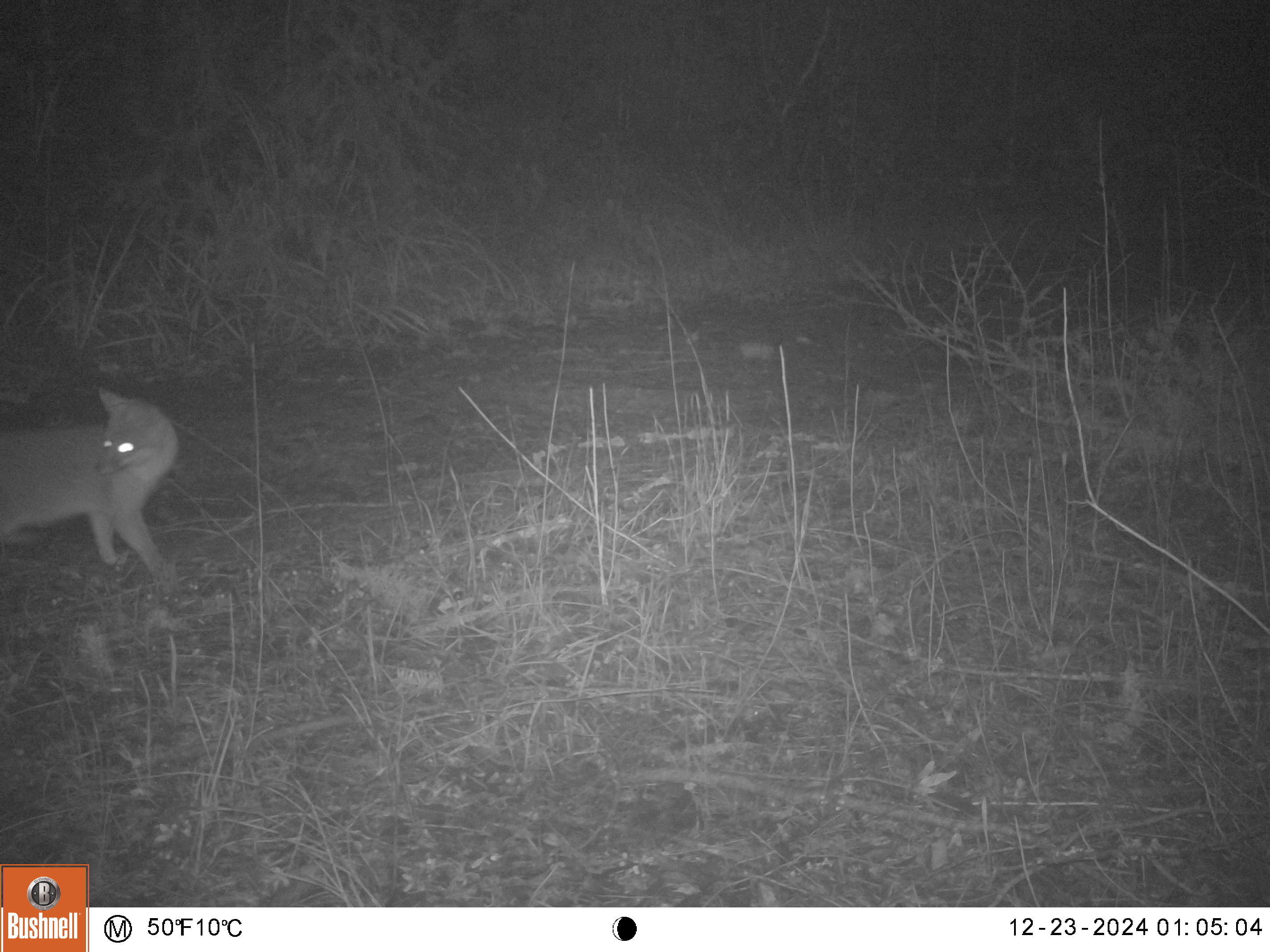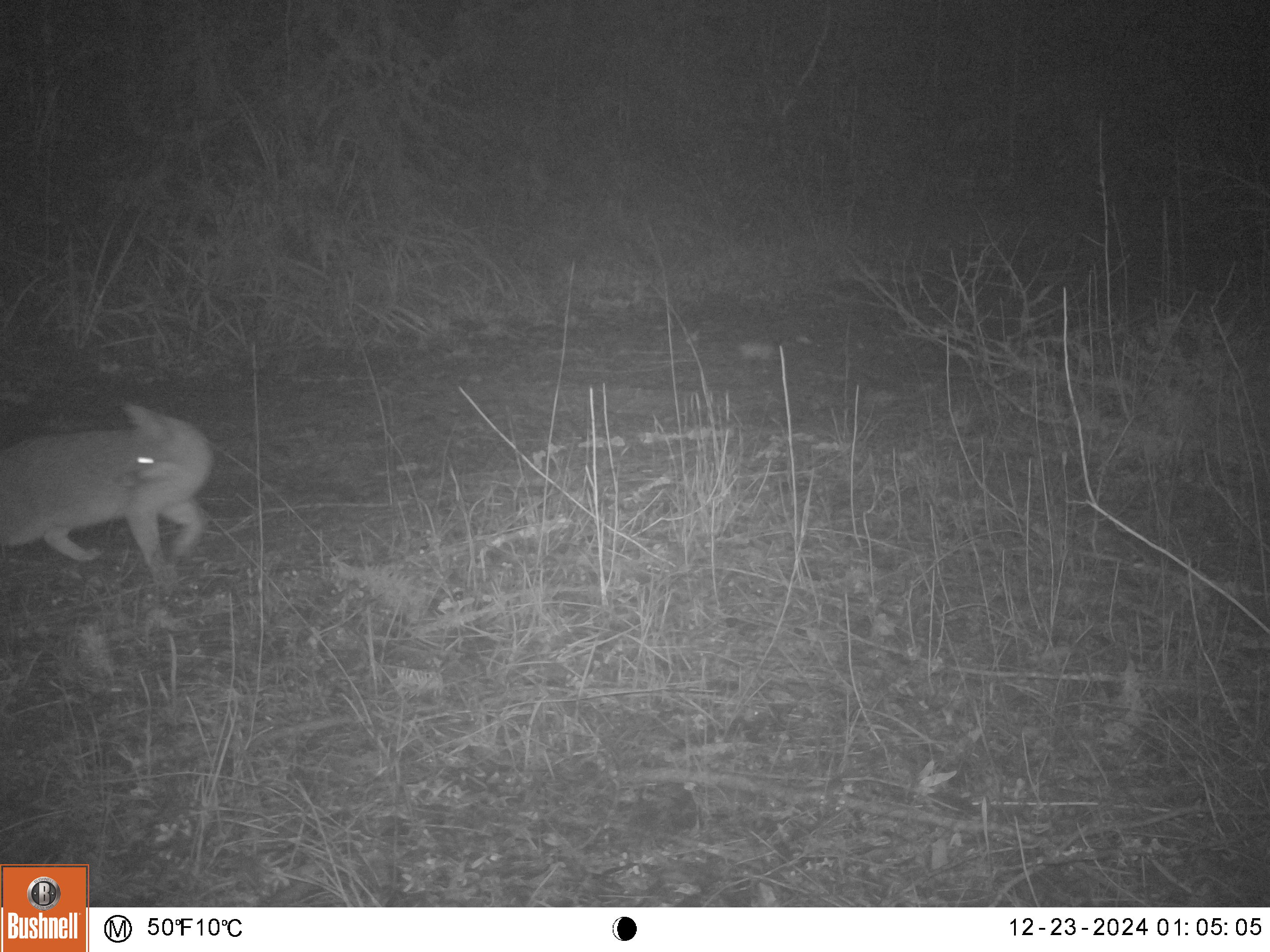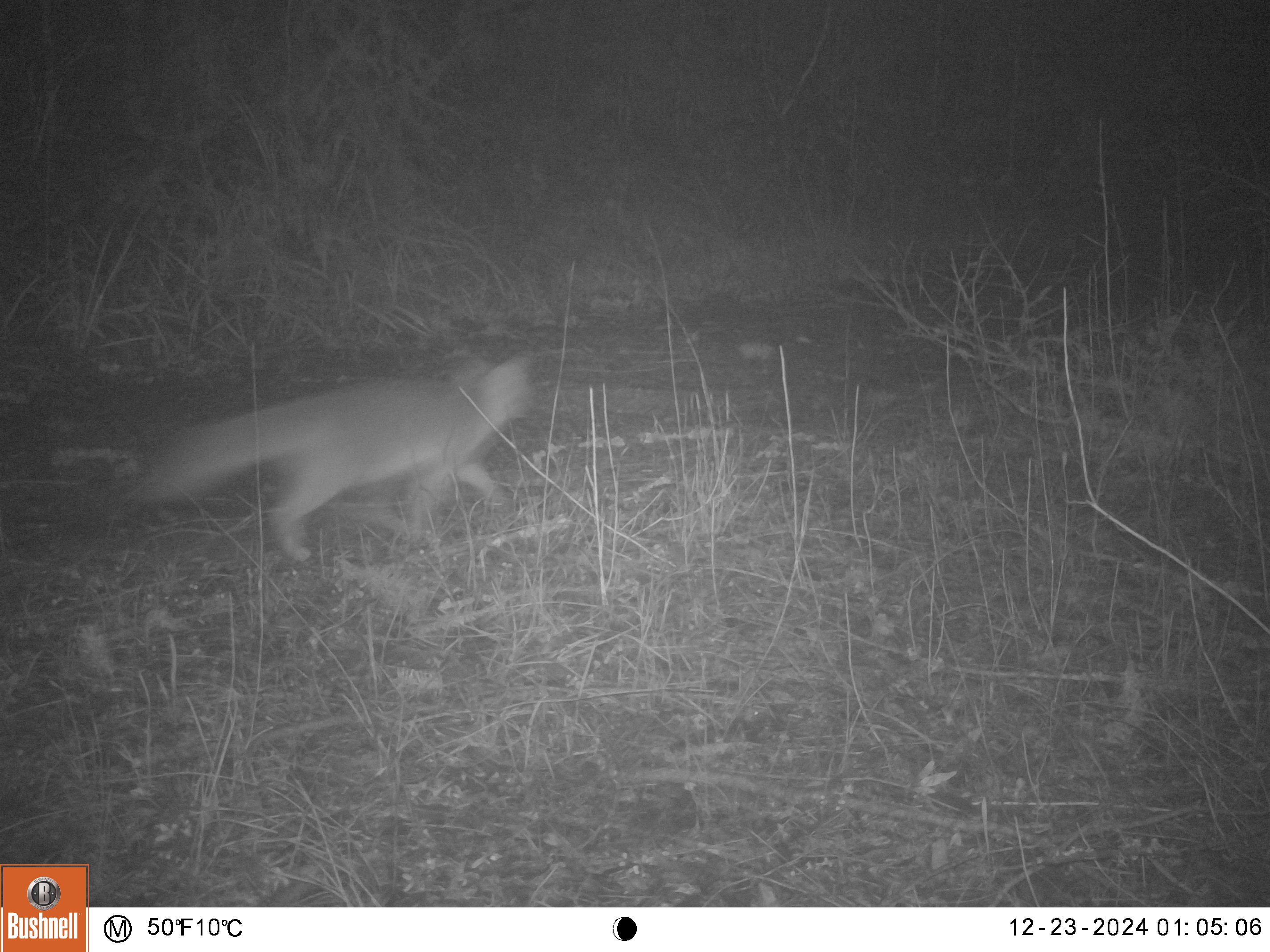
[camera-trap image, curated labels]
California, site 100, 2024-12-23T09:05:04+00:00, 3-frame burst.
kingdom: Animalia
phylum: Chordata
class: Mammalia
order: Carnivora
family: Canidae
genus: Urocyon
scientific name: Urocyon cinereoargenteus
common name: gray fox